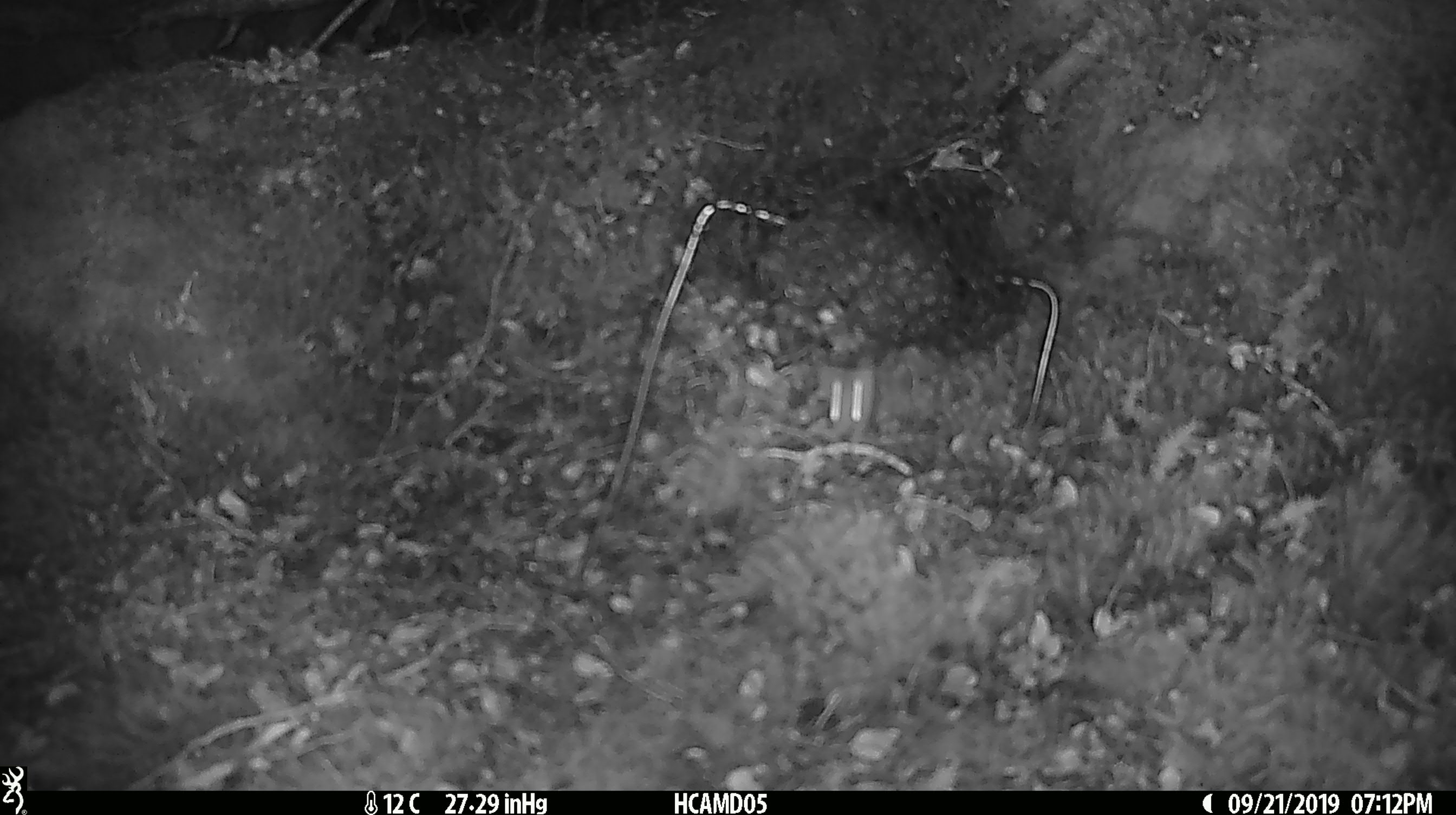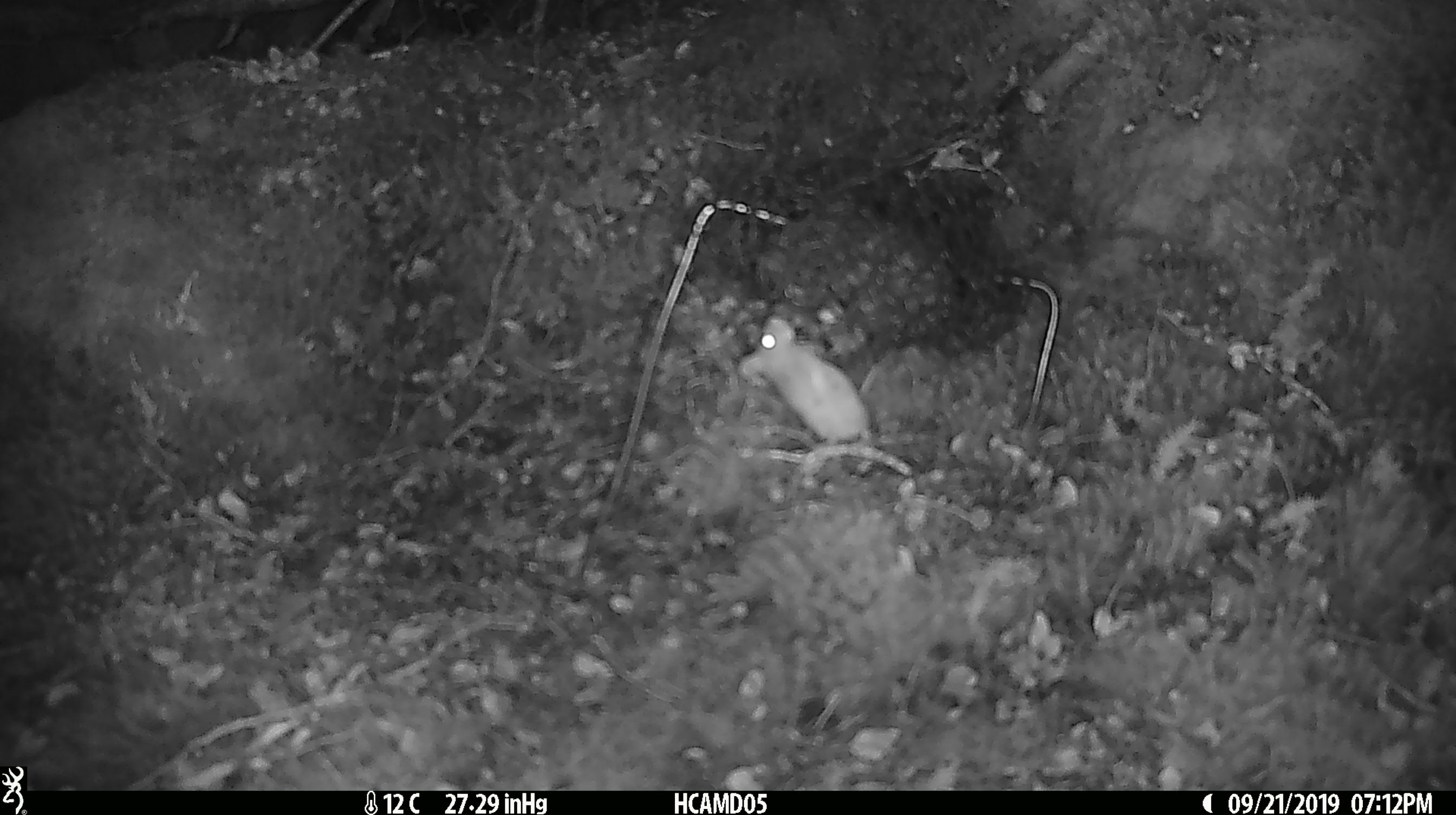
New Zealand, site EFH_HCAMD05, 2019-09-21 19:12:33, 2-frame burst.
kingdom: Animalia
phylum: Chordata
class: Mammalia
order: Rodentia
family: Muridae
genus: Mus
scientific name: Mus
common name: mouse